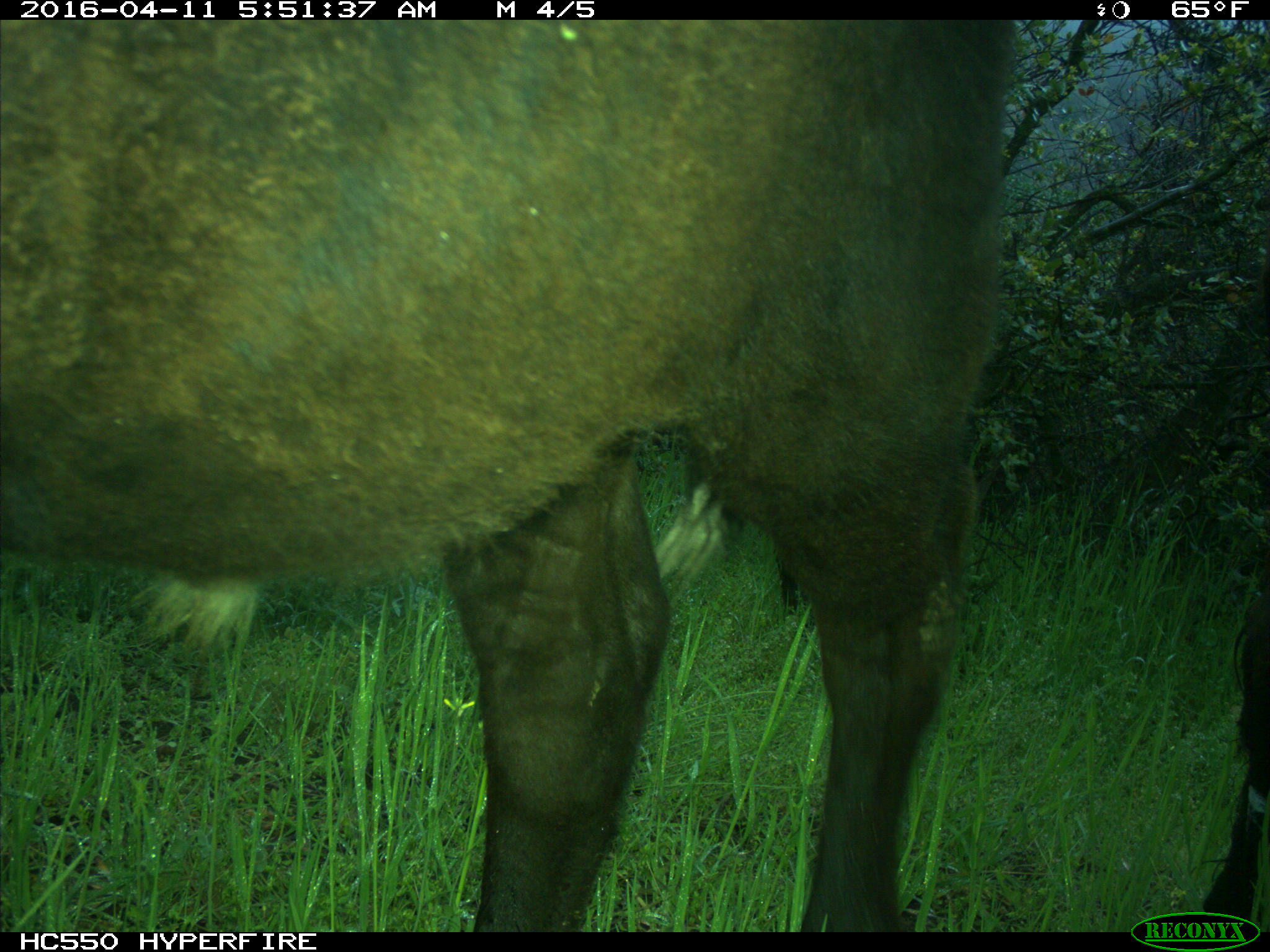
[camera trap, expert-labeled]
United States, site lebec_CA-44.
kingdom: Animalia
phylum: Chordata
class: Mammalia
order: Artiodactyla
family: Bovidae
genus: Bos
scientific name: Bos taurus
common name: domestic cow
Bos taurus (domestic cow).